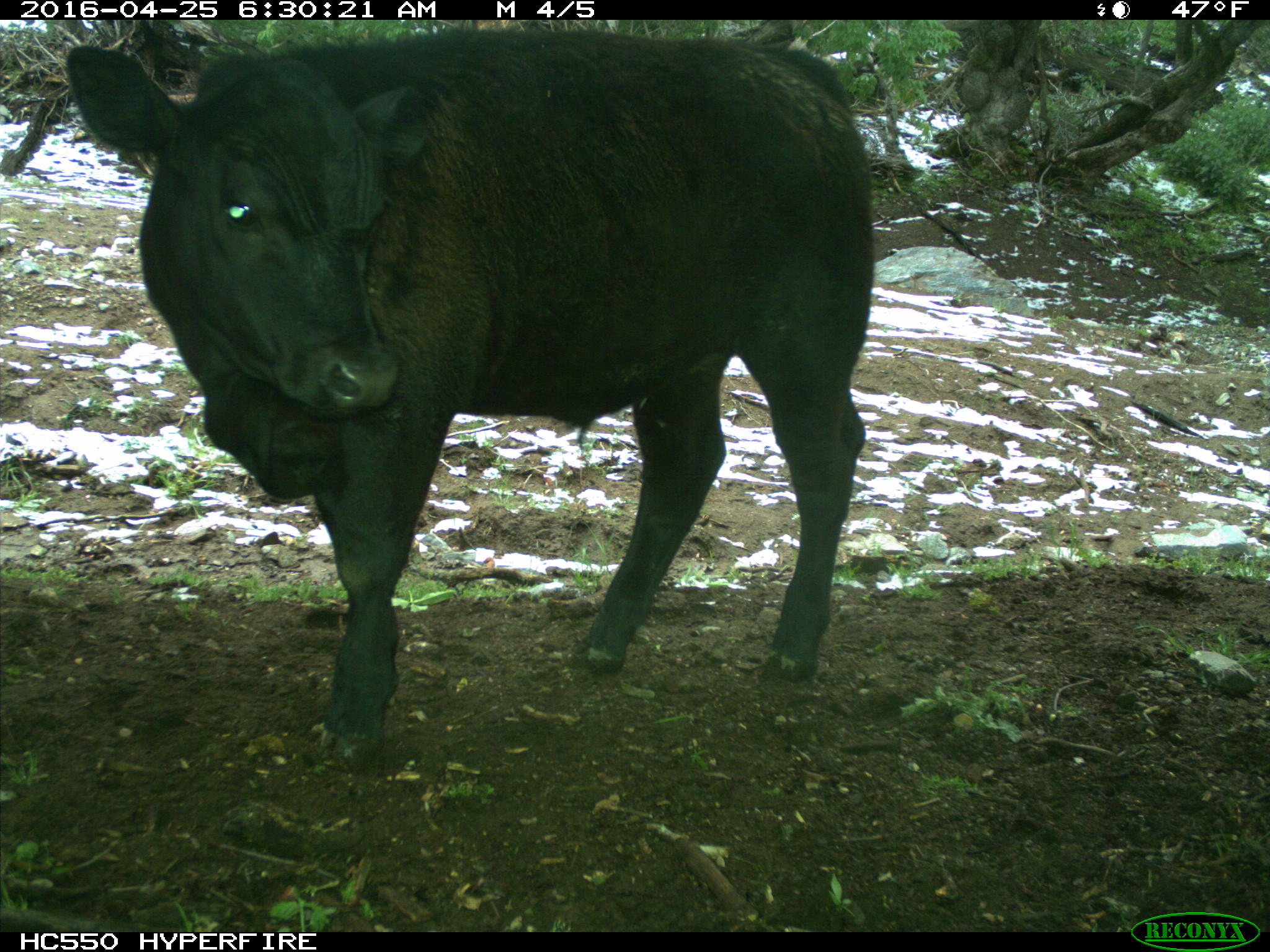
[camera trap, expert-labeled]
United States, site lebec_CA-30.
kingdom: Animalia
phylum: Chordata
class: Mammalia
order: Artiodactyla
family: Bovidae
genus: Bos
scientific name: Bos taurus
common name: domestic cow